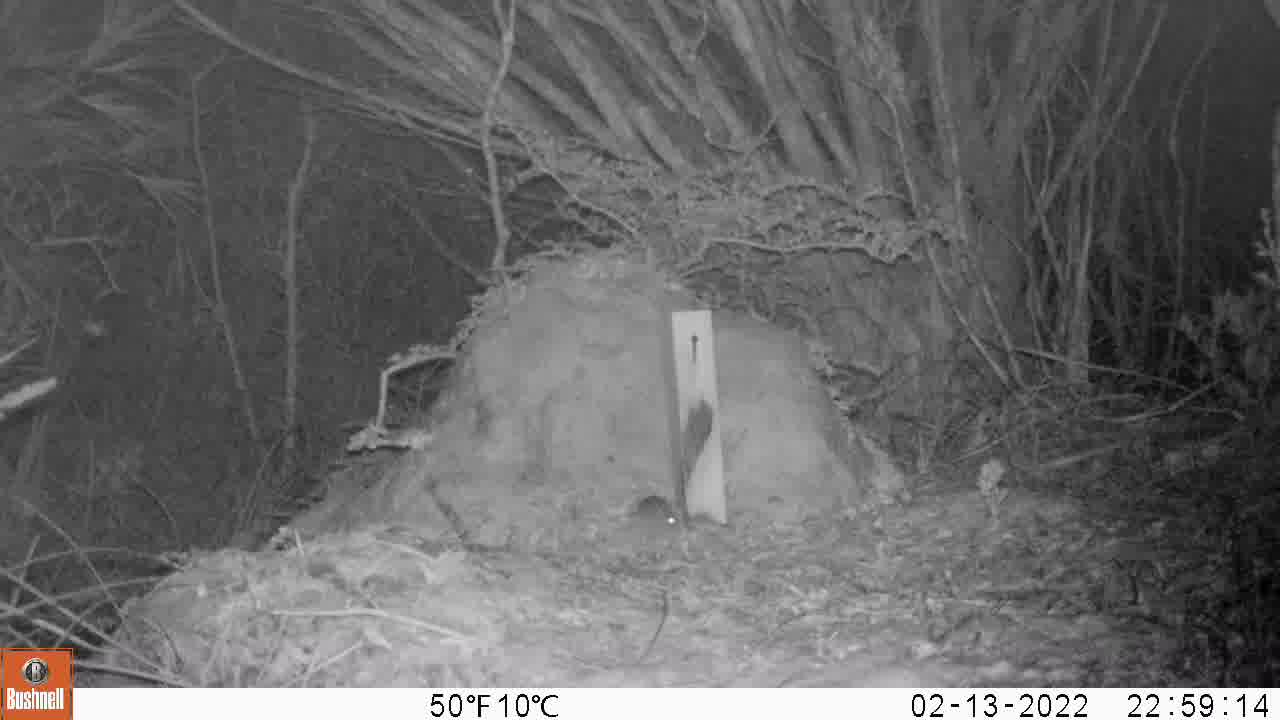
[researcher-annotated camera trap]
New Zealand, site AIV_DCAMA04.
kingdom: Animalia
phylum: Chordata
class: Mammalia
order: Rodentia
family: Muridae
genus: Mus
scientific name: Mus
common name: mouse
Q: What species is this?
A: Mouse (Mus).